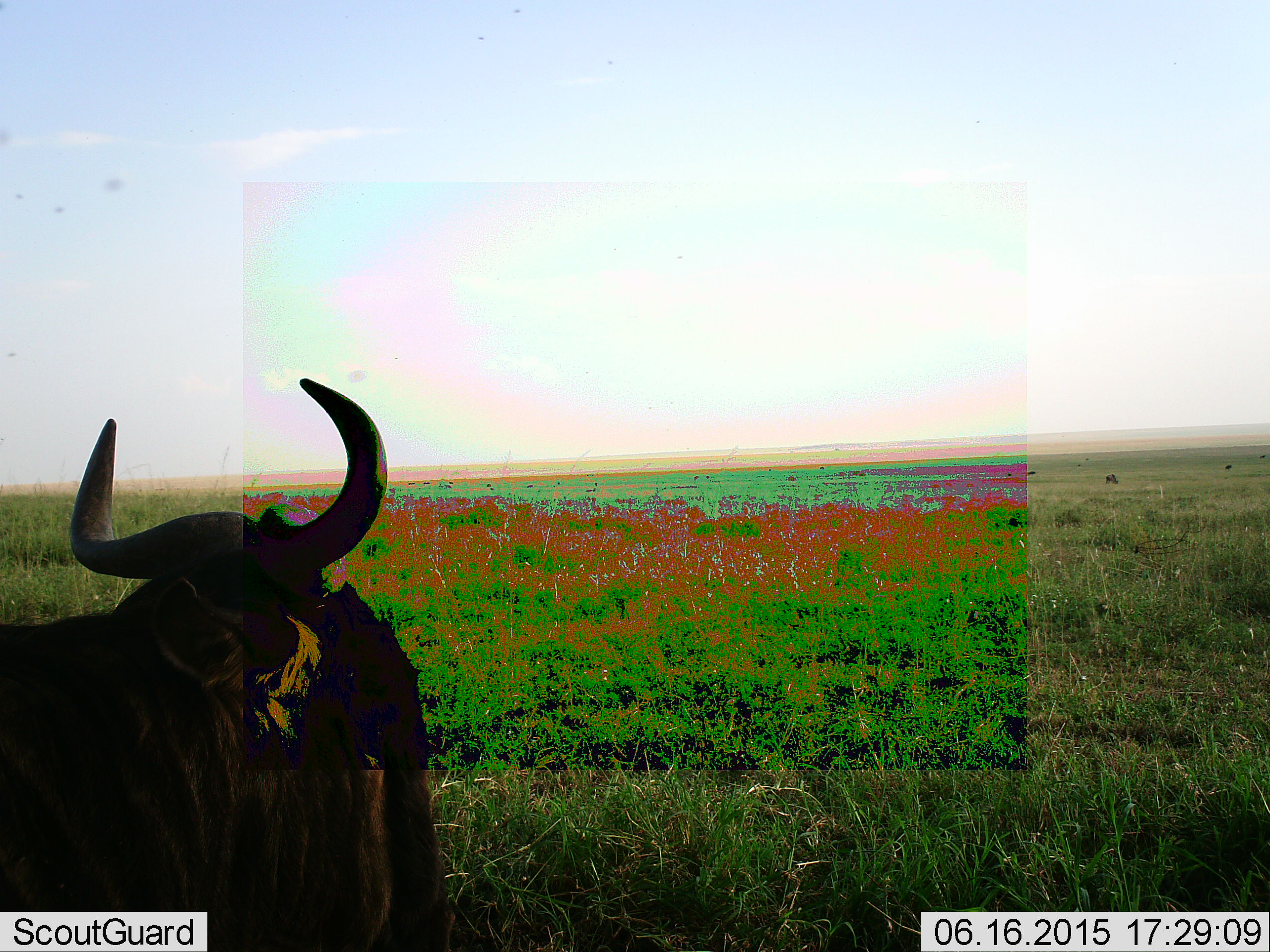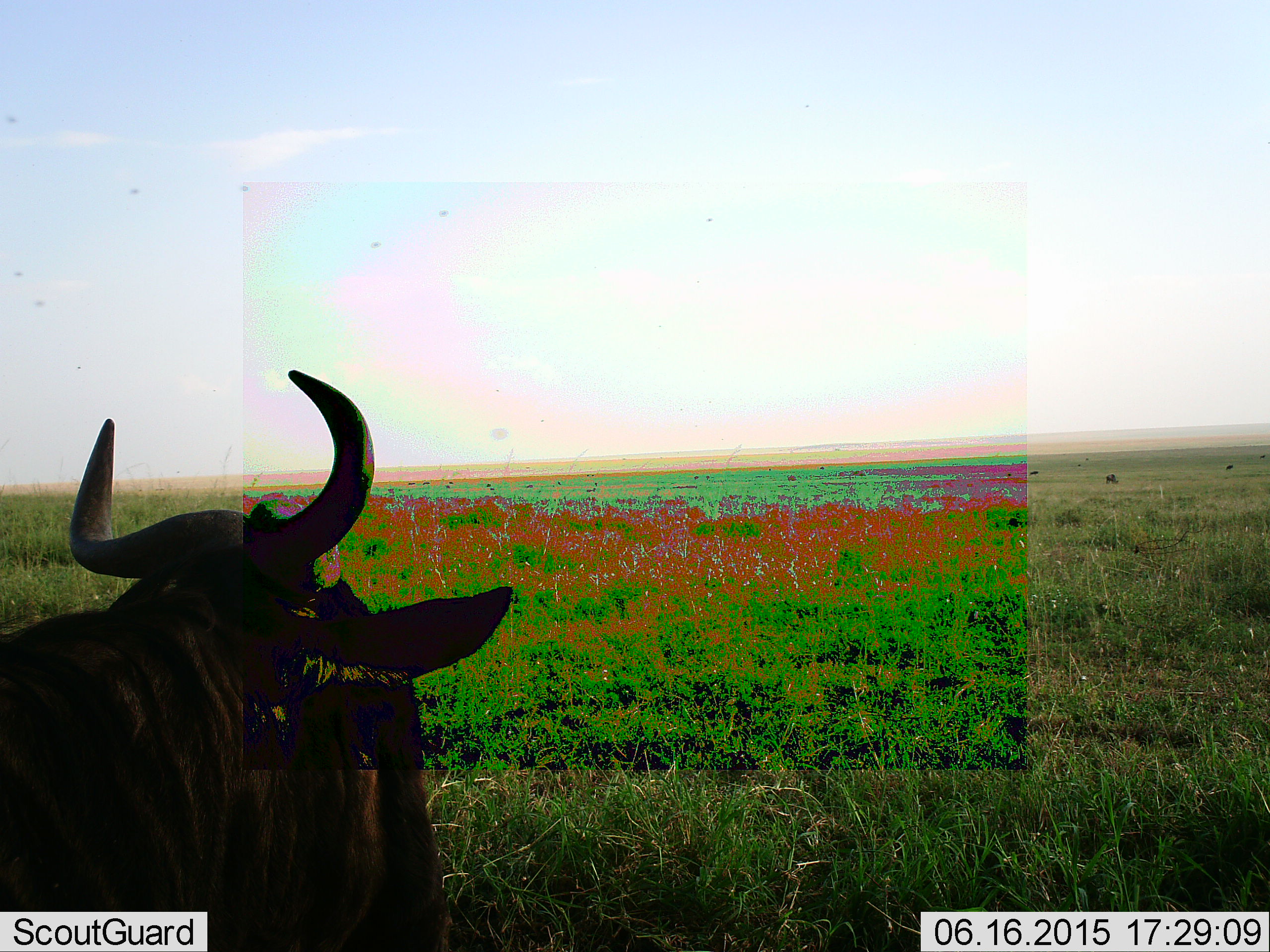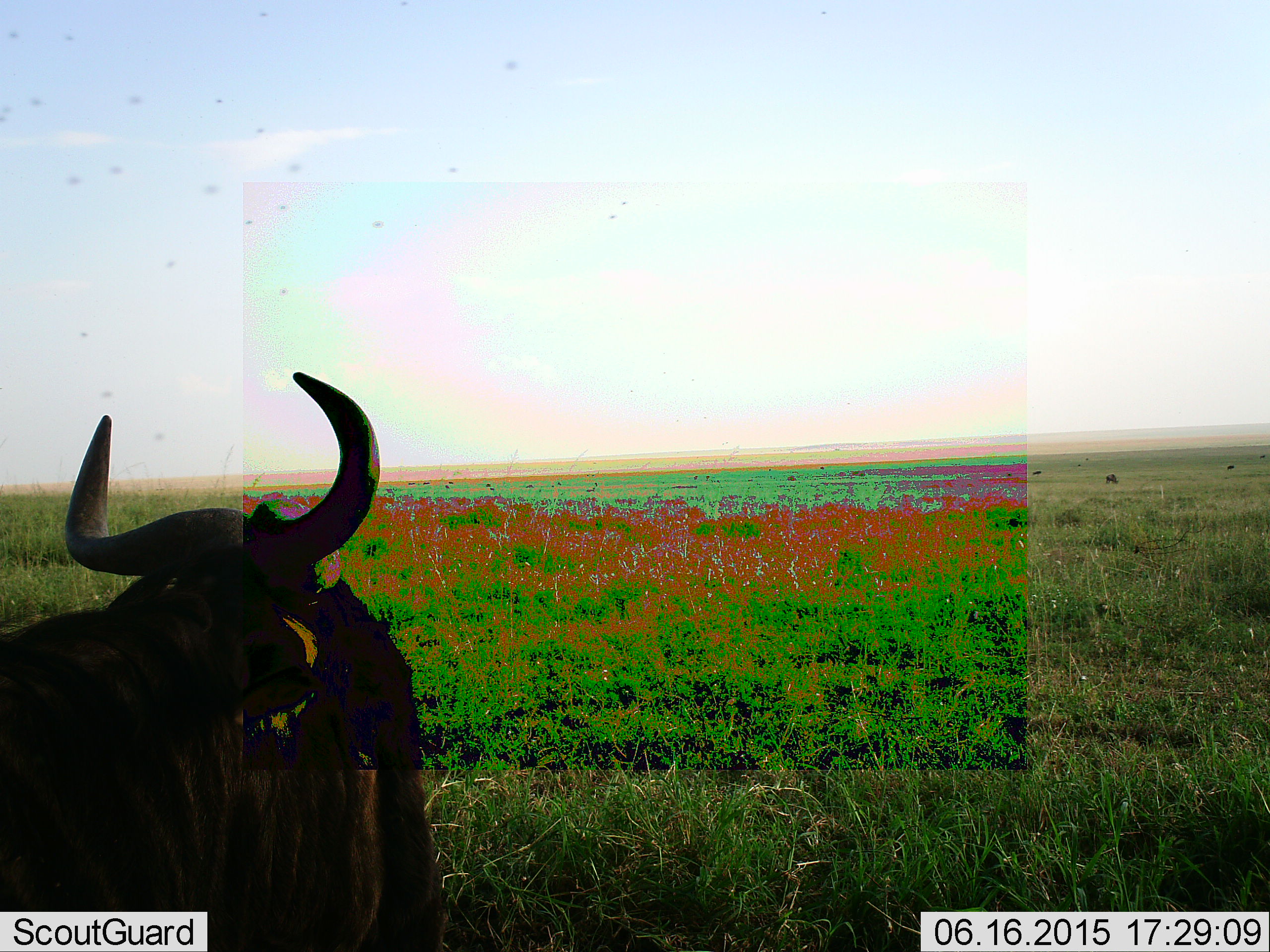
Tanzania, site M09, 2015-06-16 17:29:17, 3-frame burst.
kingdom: Animalia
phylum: Chordata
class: Mammalia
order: Artiodactyla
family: Bovidae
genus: Connochaetes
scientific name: Connochaetes taurinus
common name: blue wildebeest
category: wildebeest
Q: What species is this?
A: Wildebeest (blue wildebeest) (Connochaetes taurinus).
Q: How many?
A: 1.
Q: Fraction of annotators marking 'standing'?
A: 73%.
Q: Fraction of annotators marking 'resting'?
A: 36%.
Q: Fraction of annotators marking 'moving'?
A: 18%.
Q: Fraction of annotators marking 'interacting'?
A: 0%.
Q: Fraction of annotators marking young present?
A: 0%.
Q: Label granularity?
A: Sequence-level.